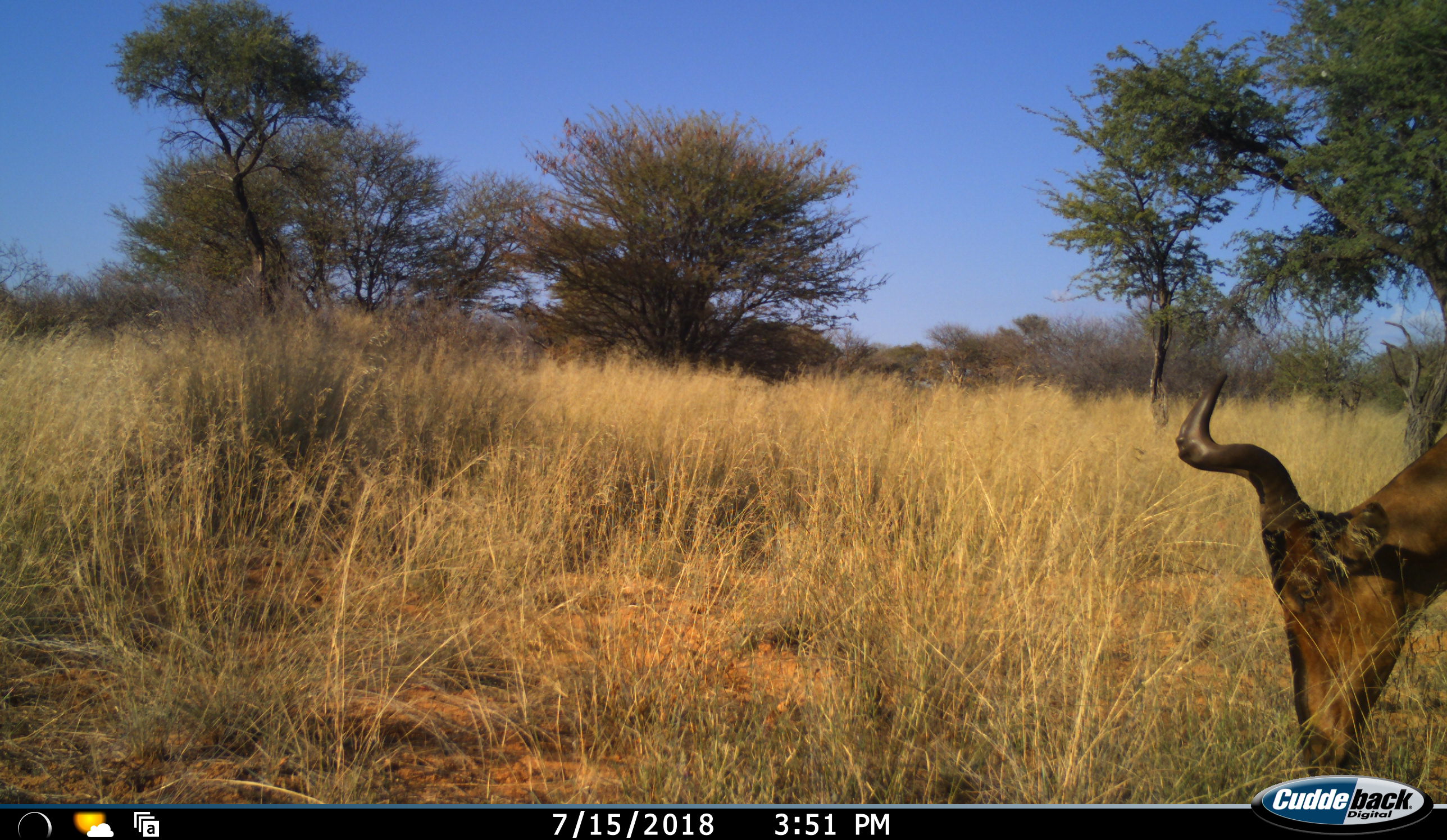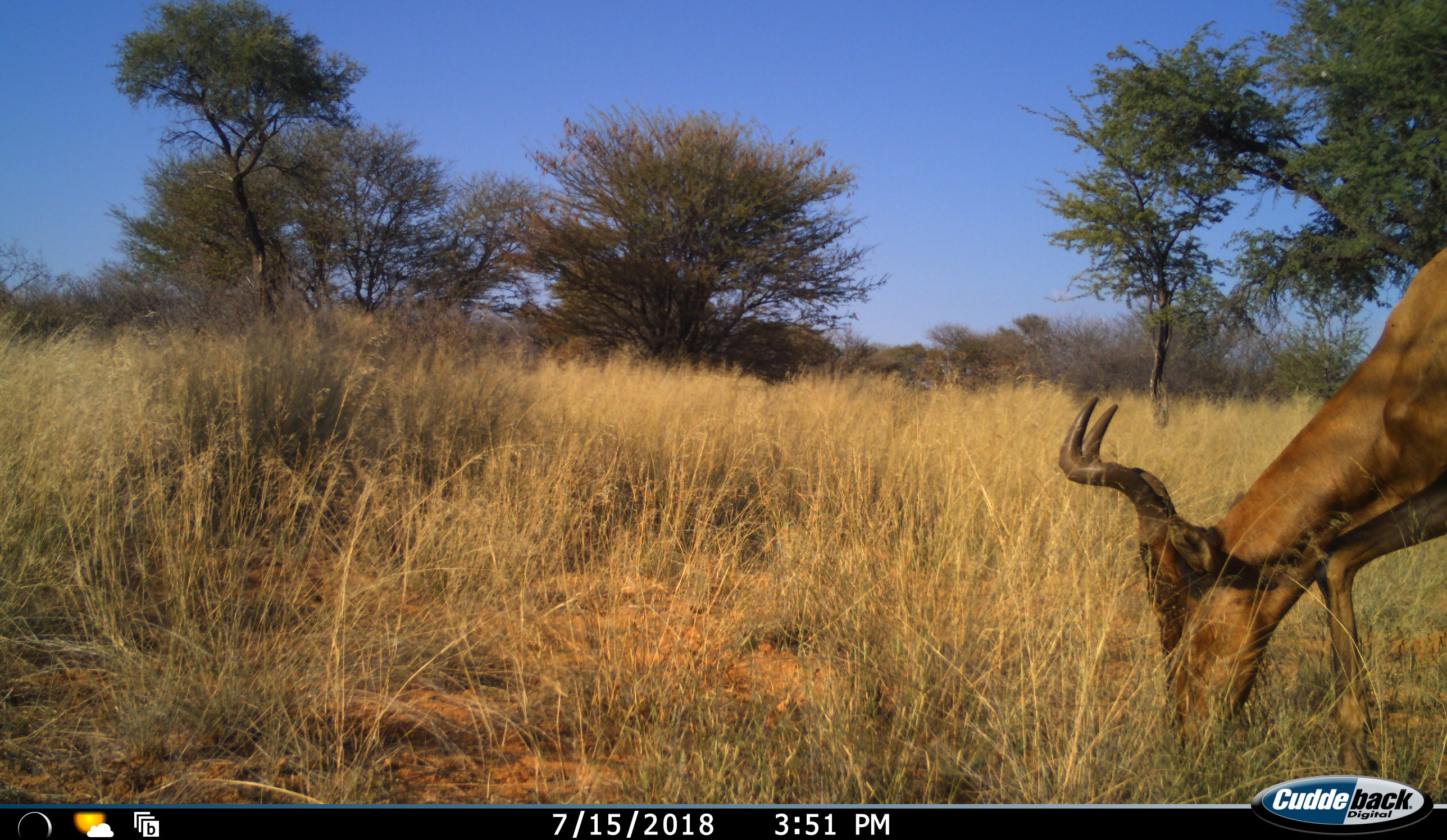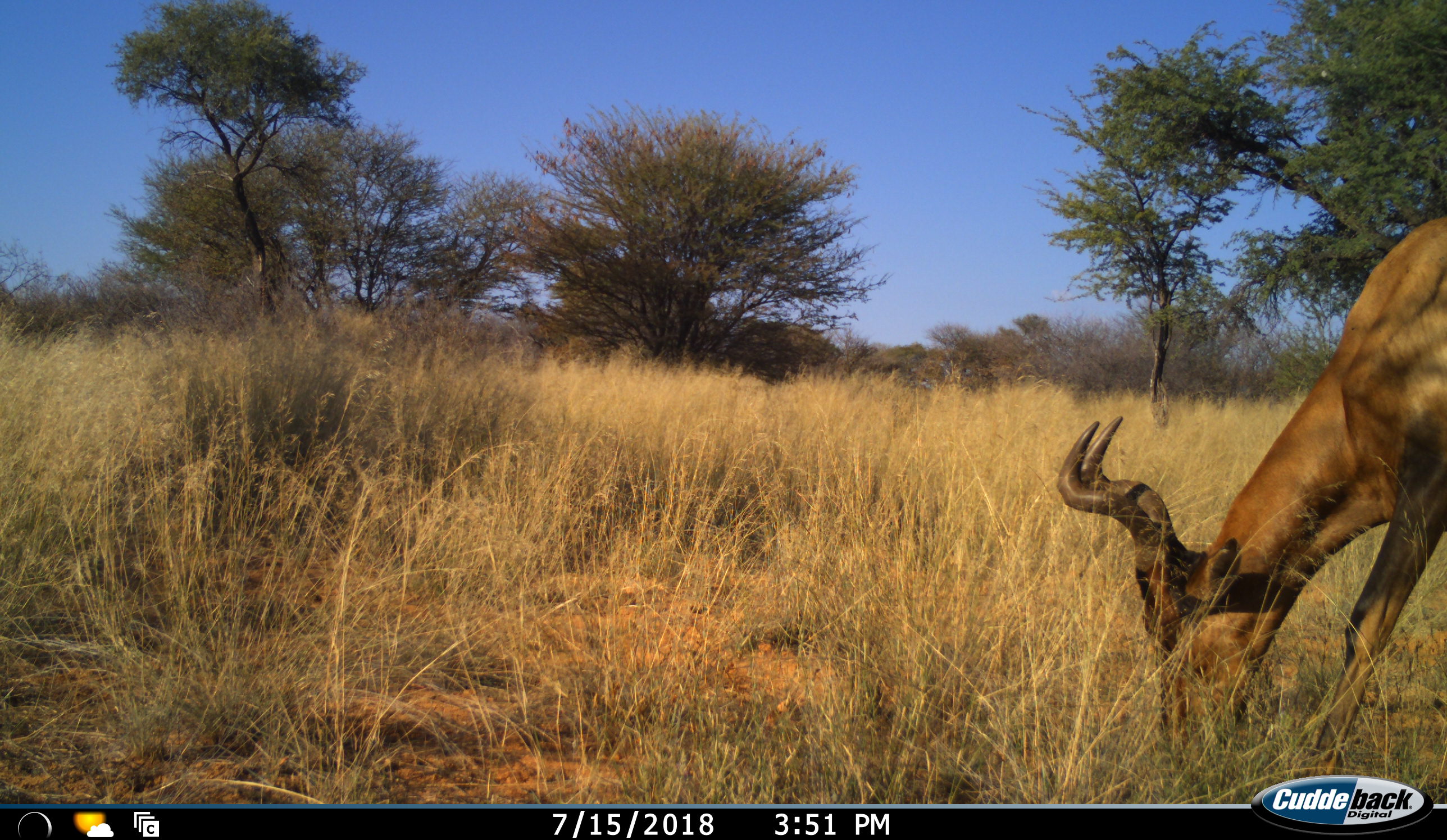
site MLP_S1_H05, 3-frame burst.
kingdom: Animalia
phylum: Chordata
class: Mammalia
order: Artiodactyla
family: Bovidae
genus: Alcelaphus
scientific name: Alcelaphus buselaphus caama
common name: red hartebeest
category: hartebeestred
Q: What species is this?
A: Hartebeestred (red hartebeest) (Alcelaphus buselaphus caama).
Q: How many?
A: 1.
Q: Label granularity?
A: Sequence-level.